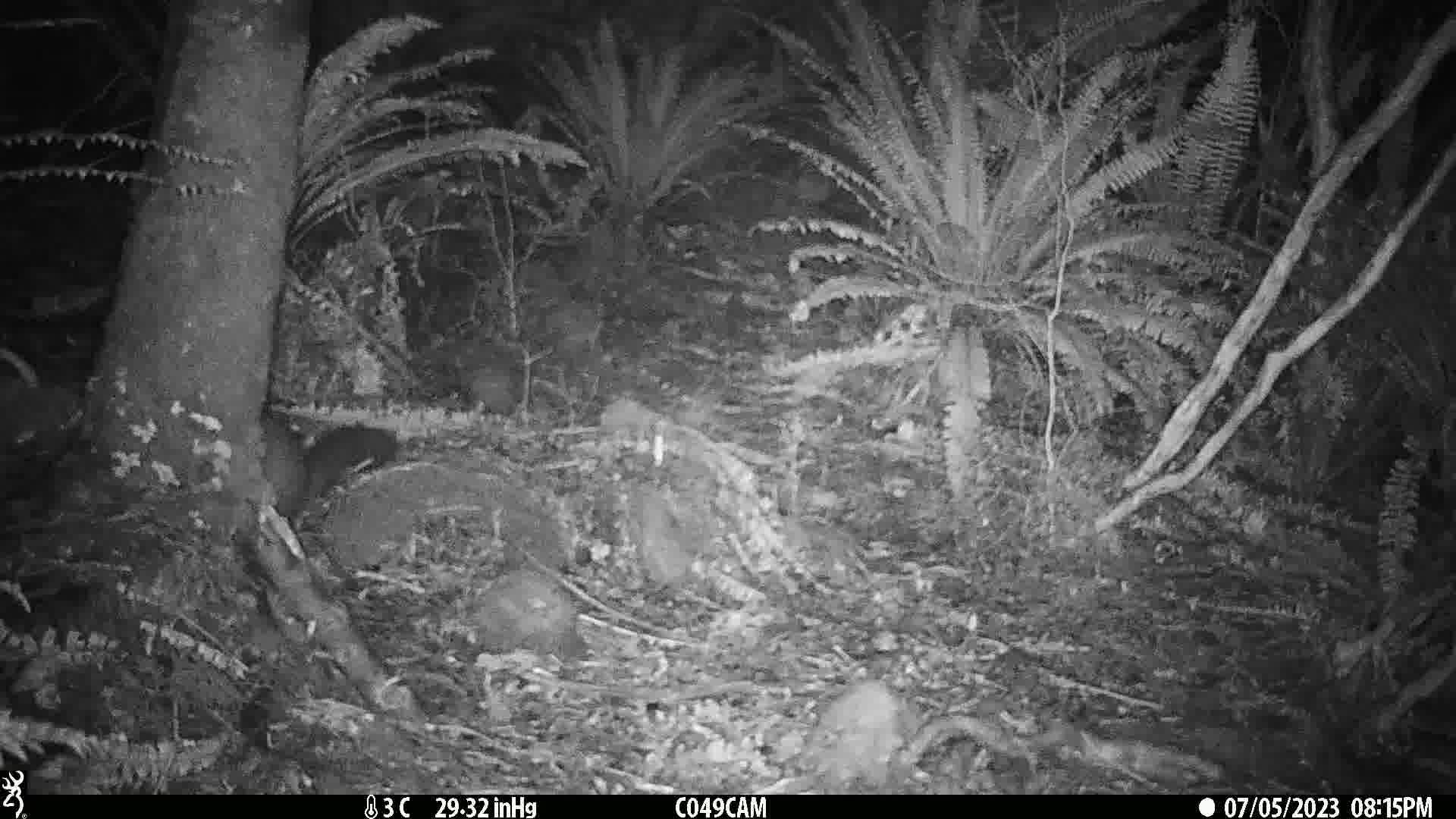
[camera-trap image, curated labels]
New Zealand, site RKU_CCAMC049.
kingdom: Animalia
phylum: Chordata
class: Mammalia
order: Diprotodontia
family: Phalangeridae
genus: Trichosurus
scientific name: Trichosurus vulpecula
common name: common brushtail possum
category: possum